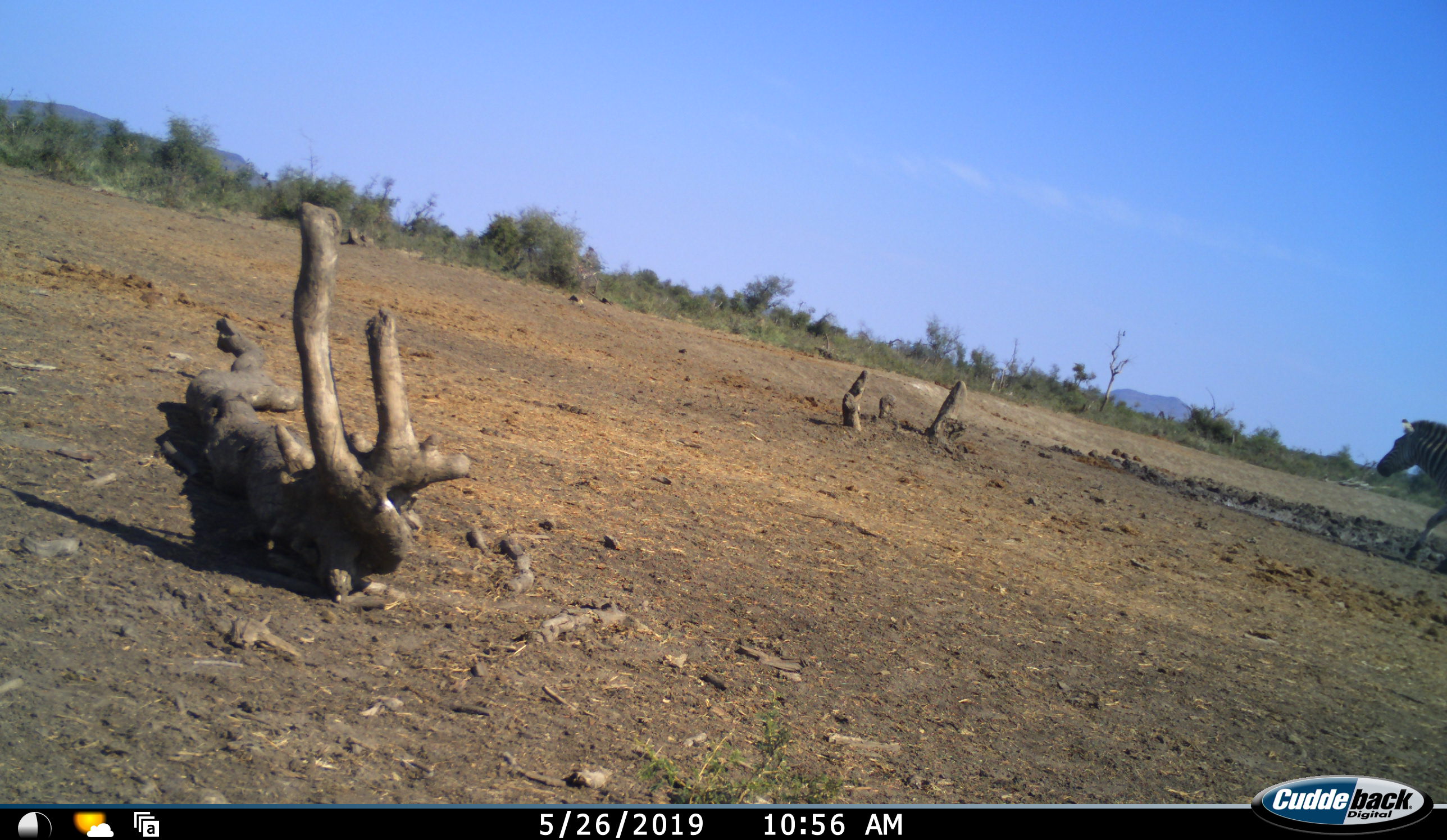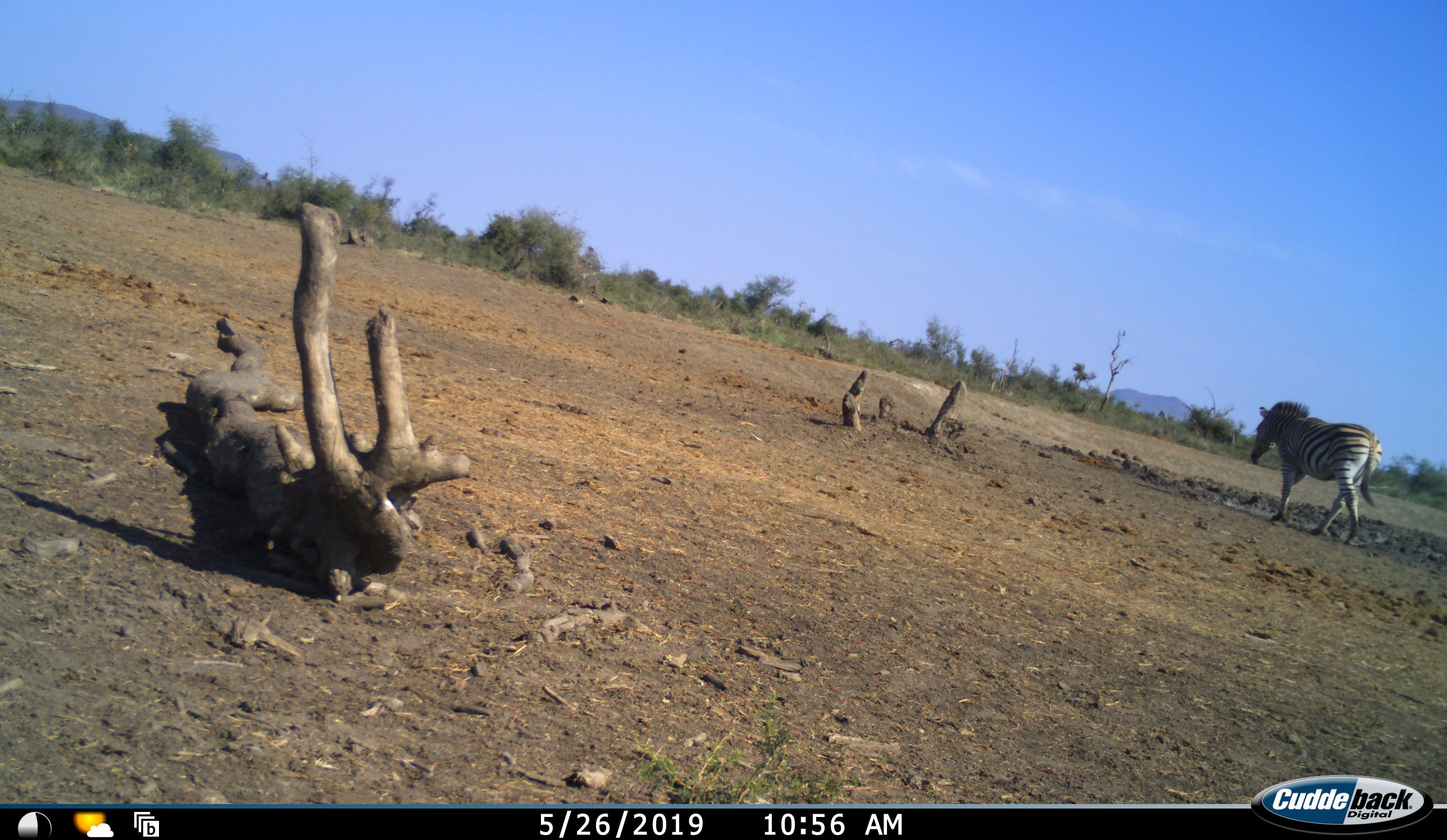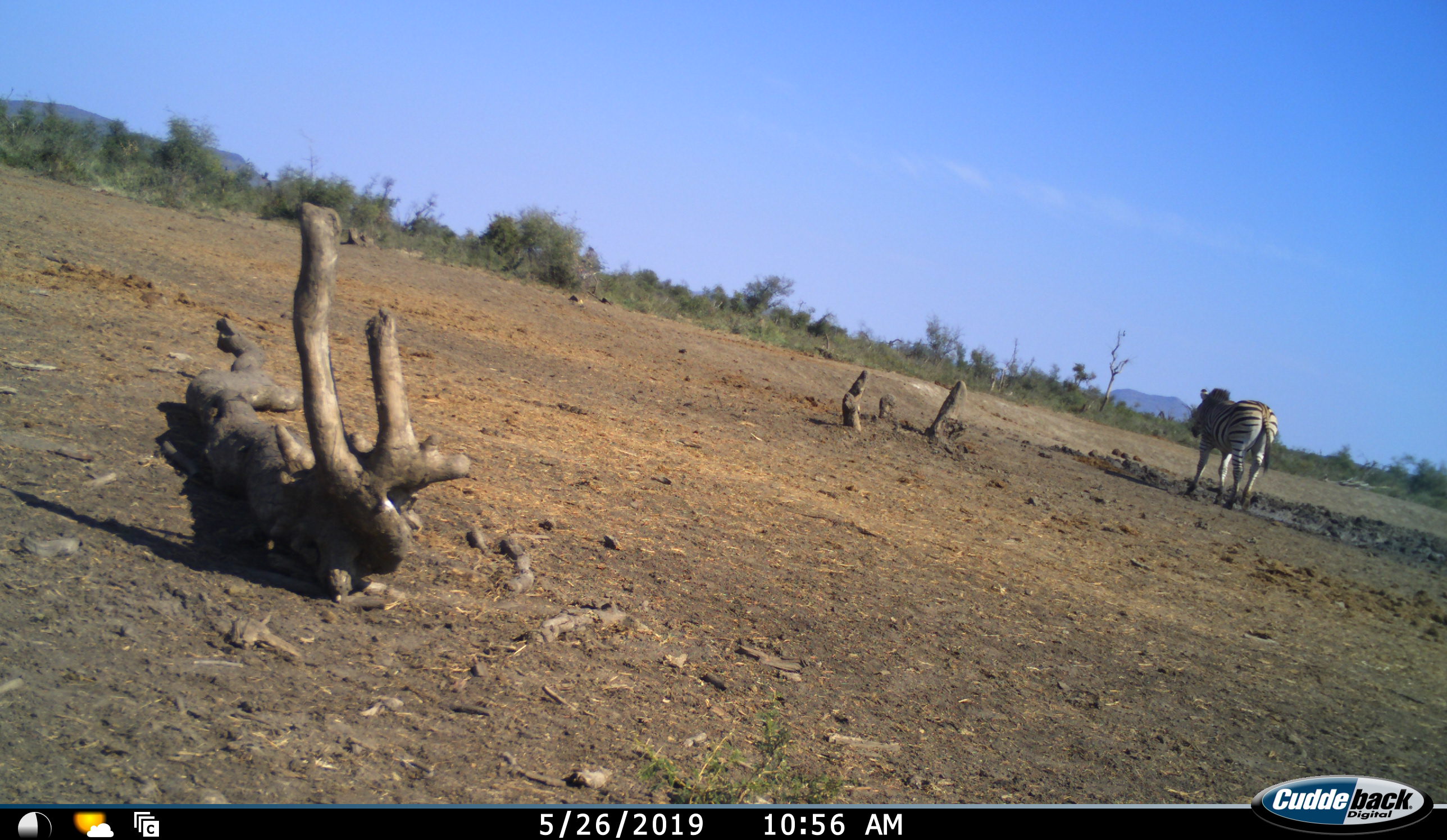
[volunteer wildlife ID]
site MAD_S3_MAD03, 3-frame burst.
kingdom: Animalia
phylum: Chordata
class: Mammalia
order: Perissodactyla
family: Equidae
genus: Equus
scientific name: Equus quagga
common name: plains zebra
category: zebraplains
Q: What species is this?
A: Zebraplains (plains zebra) (Equus quagga).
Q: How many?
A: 1.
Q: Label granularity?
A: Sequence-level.